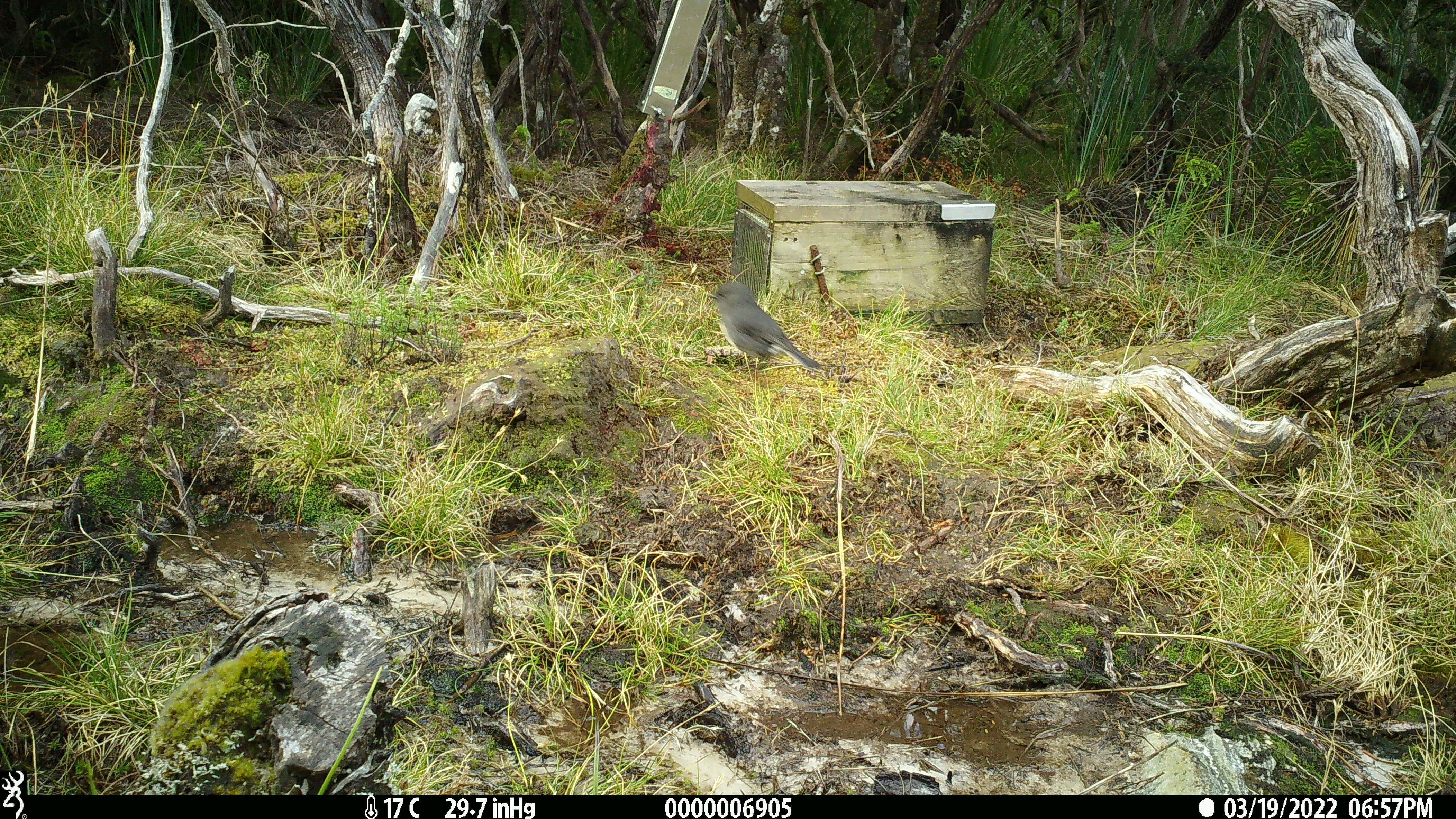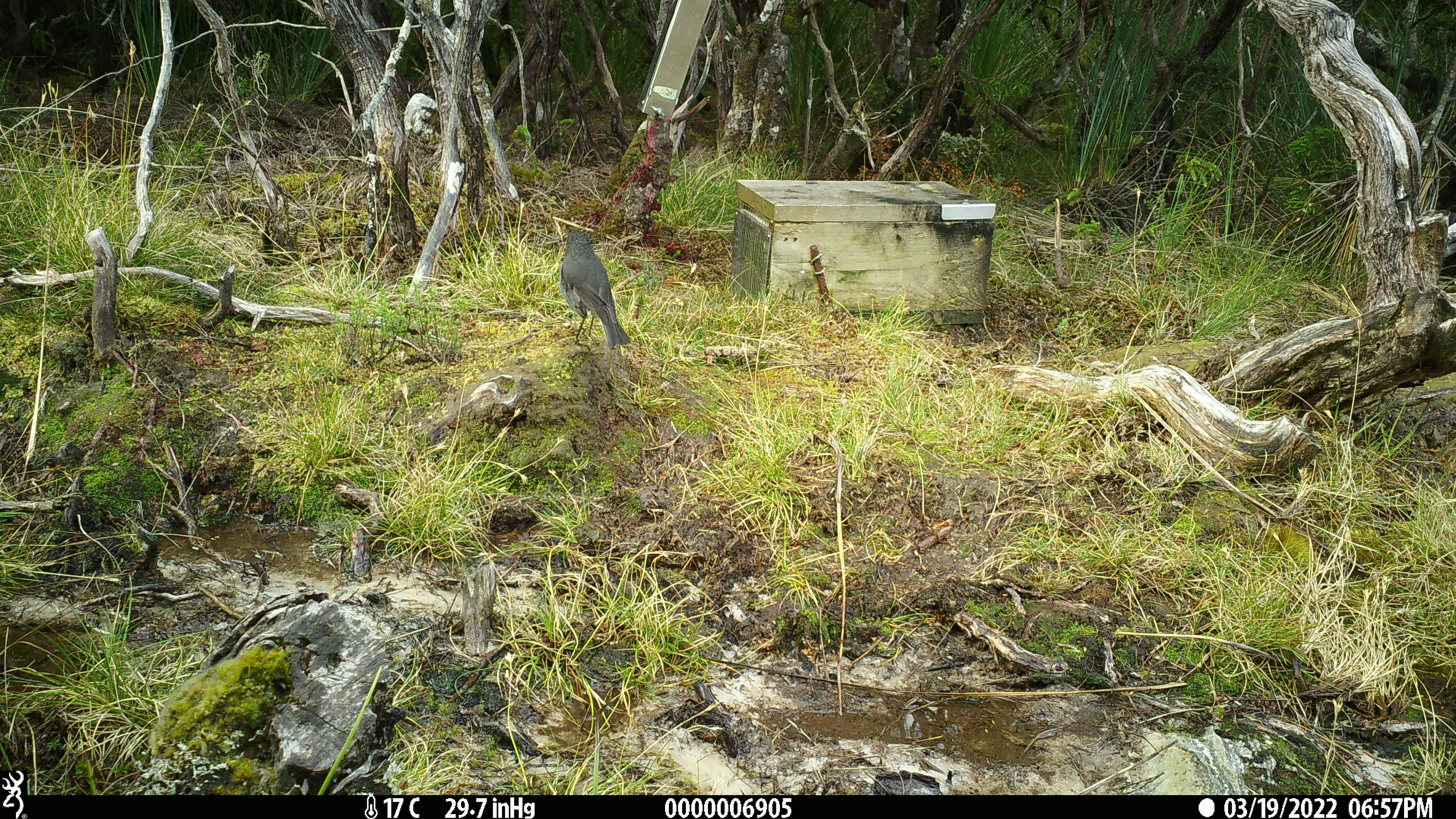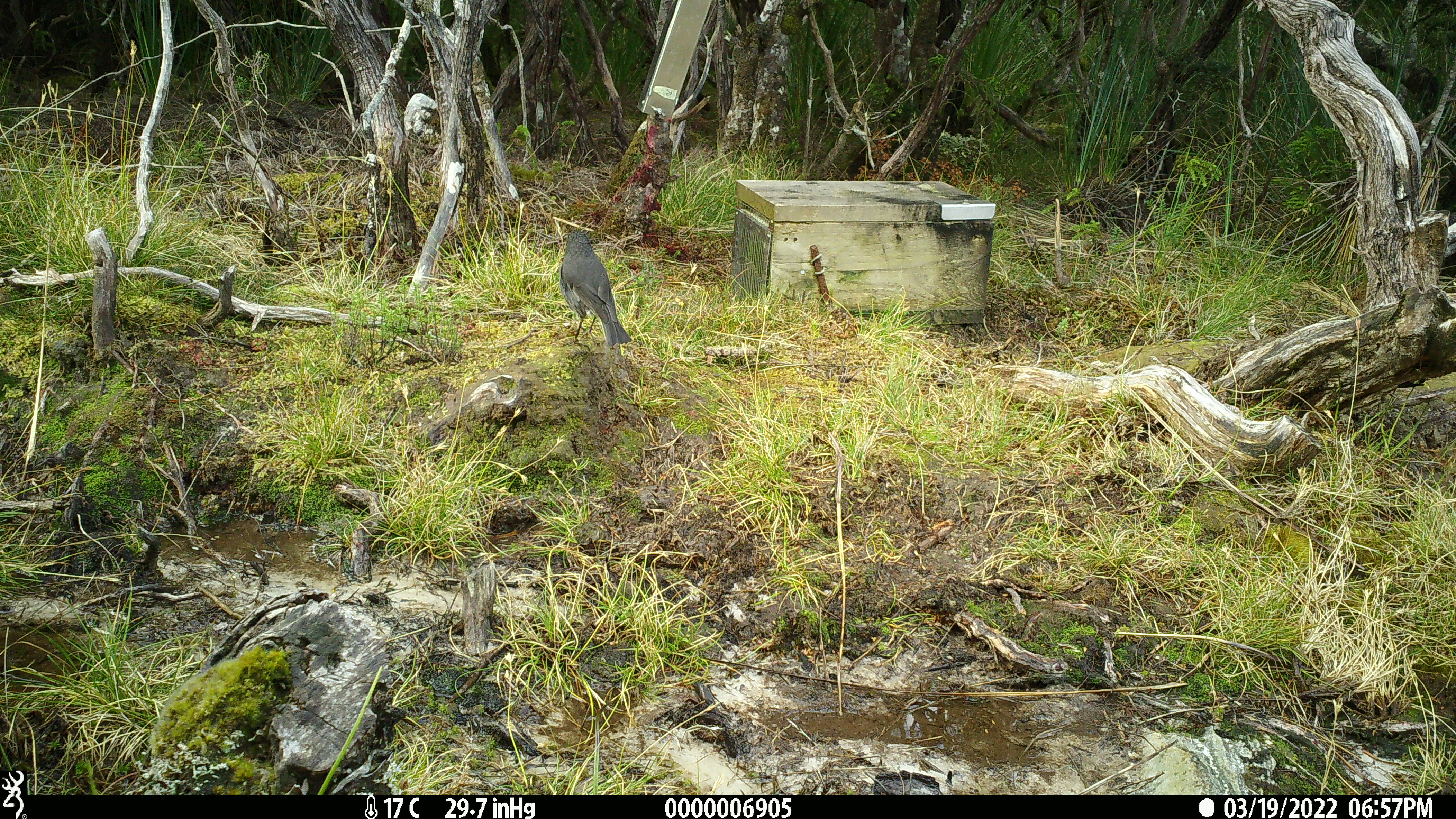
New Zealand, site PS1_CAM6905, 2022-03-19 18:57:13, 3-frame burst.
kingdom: Animalia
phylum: Chordata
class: Aves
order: Passeriformes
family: Petroicidae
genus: Petroica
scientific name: Petroica australis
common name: new zealand robin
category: robin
Robin (new zealand robin) (Petroica australis).